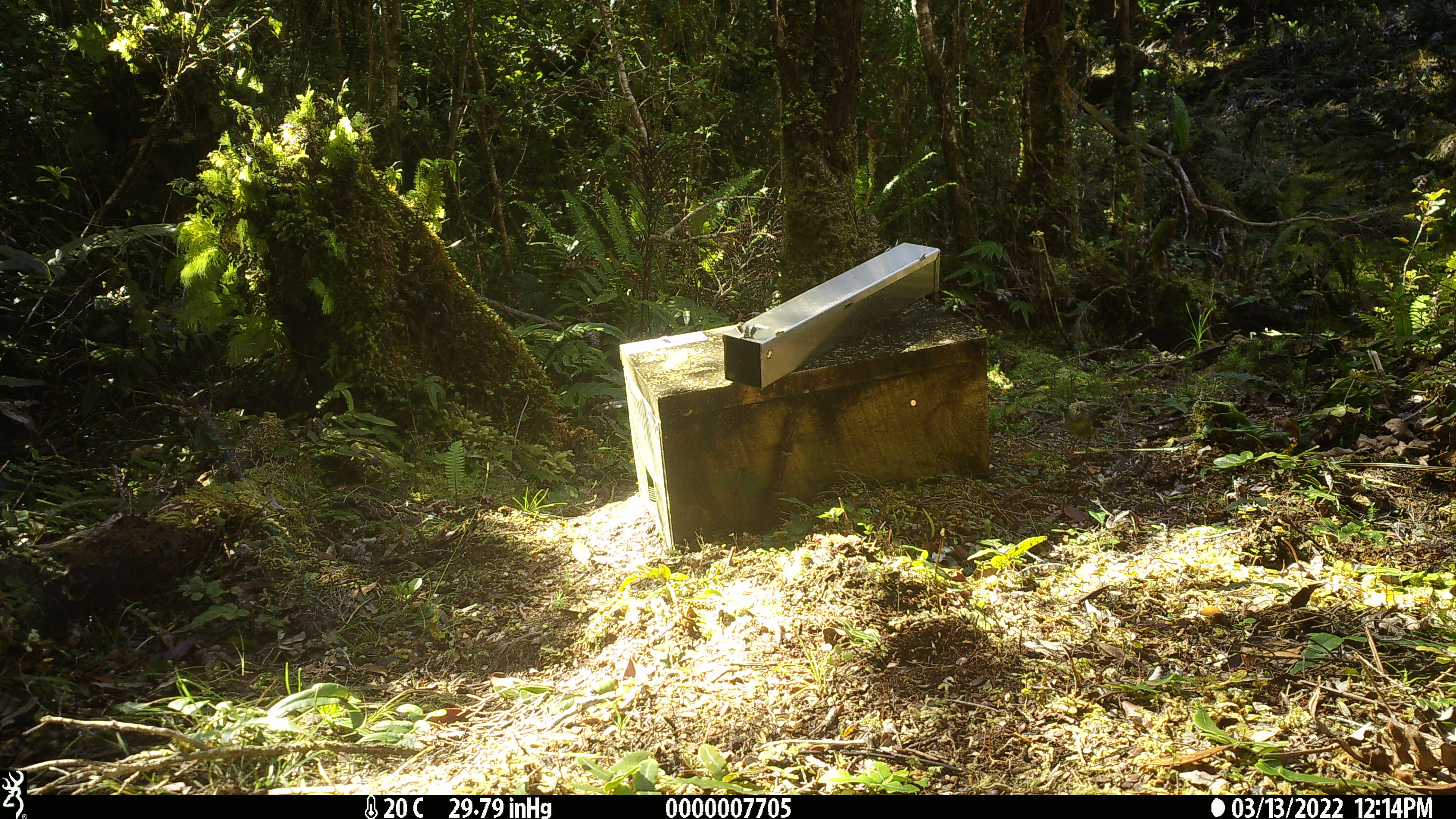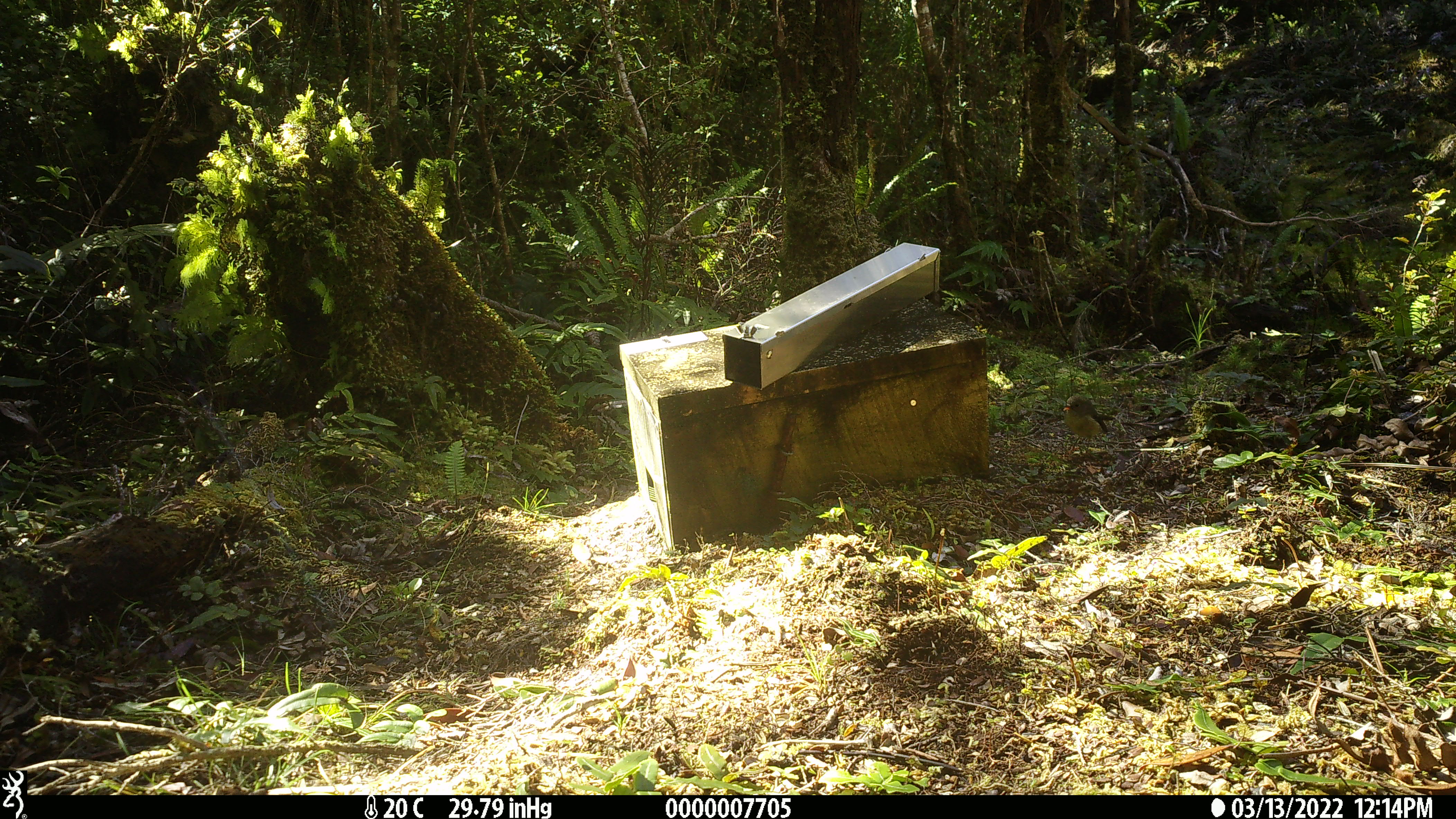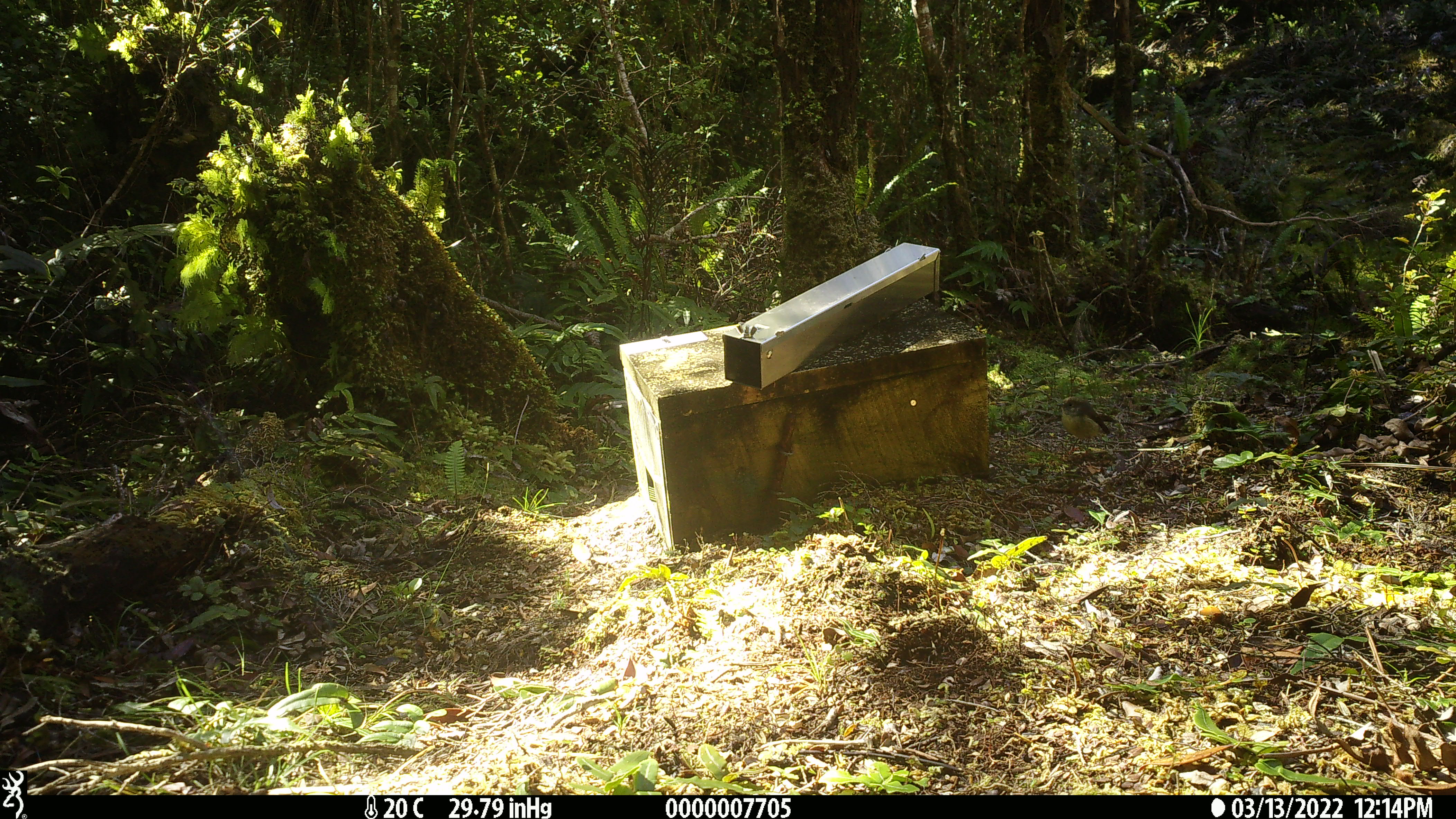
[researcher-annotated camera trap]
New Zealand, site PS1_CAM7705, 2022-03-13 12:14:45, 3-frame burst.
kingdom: Animalia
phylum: Chordata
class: Aves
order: Passeriformes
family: Petroicidae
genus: Petroica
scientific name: Petroica macrocephala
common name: tomtit